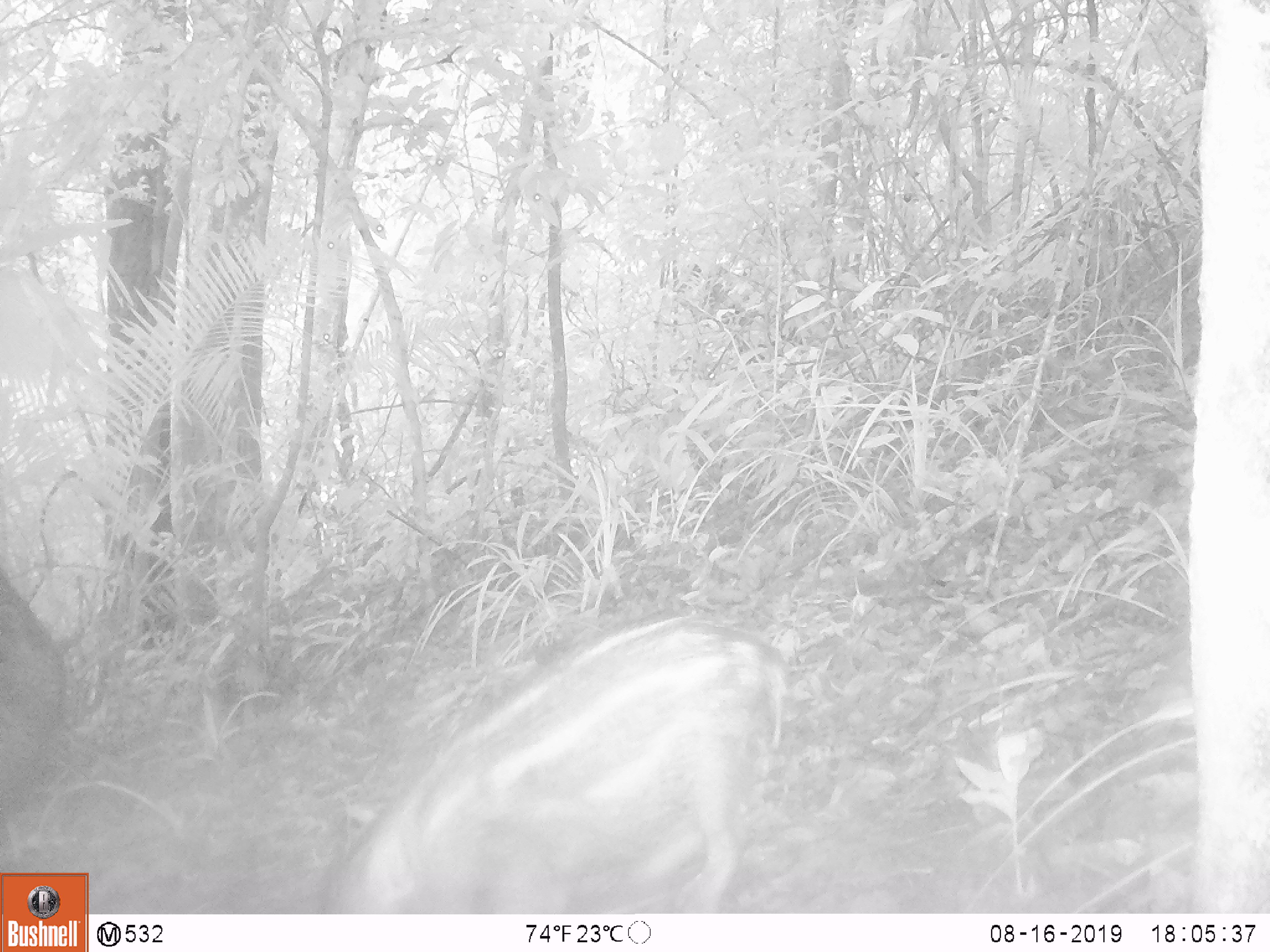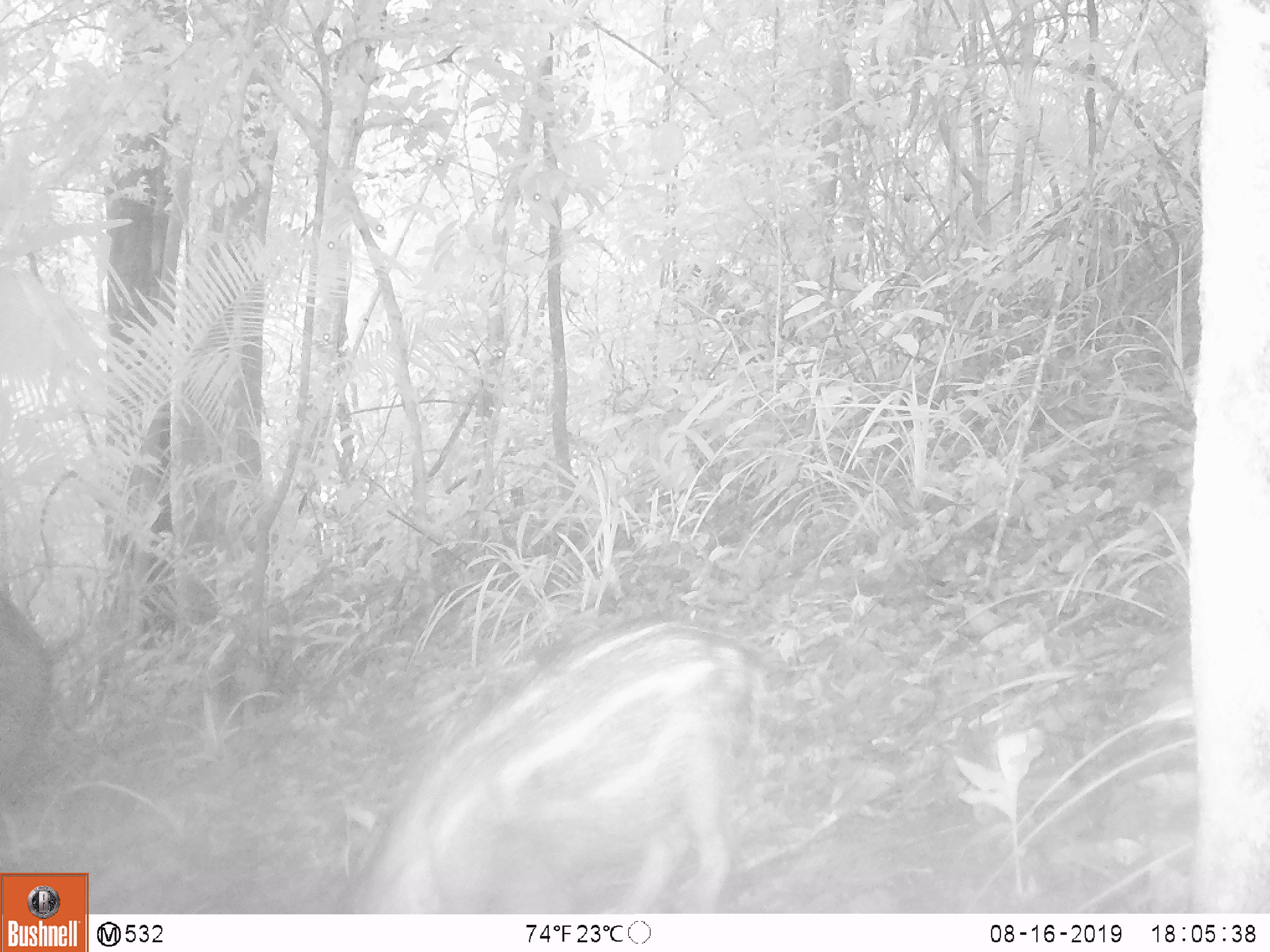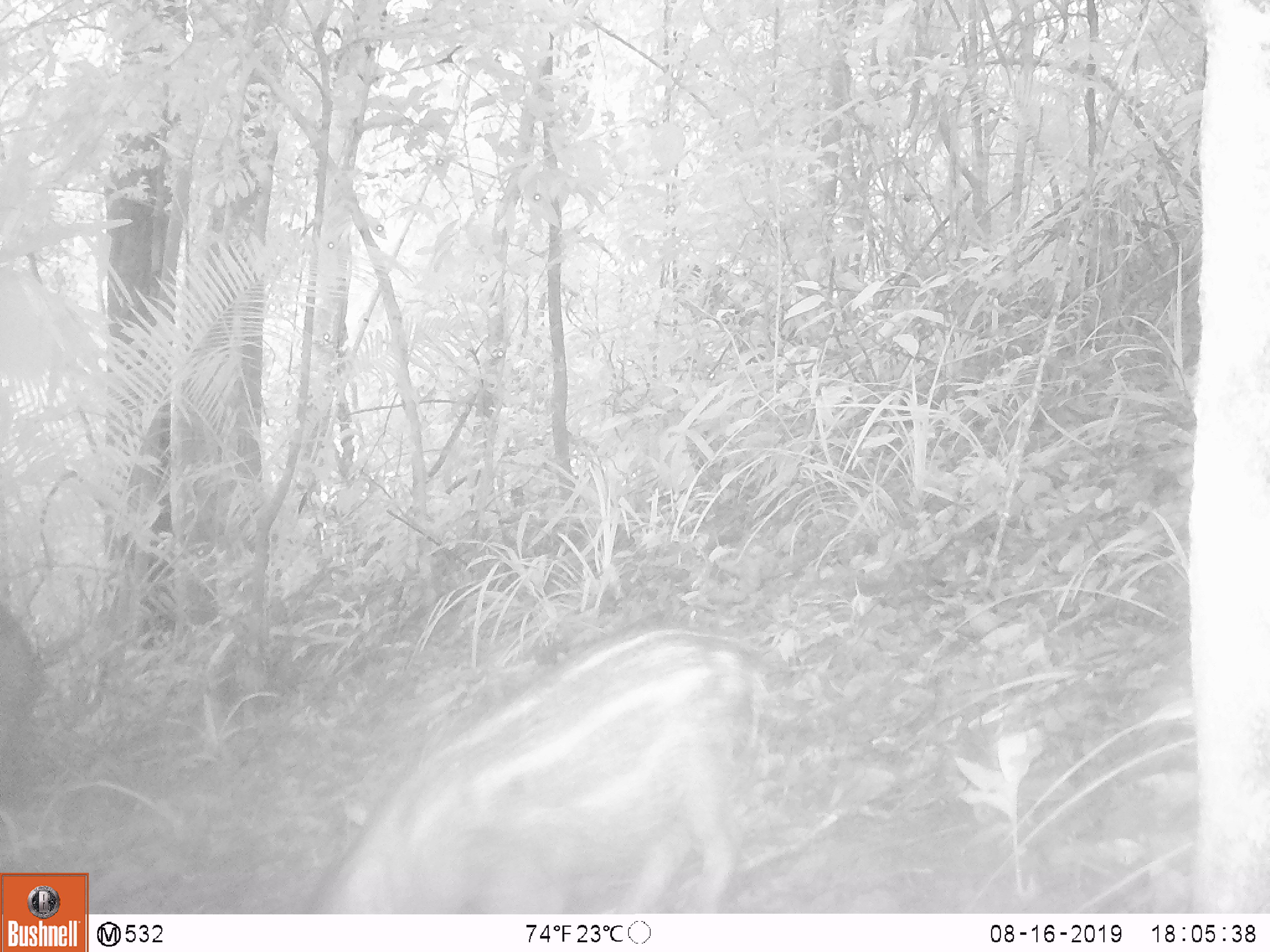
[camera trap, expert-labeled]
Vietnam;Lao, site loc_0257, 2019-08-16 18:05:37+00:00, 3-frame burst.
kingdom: Animalia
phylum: Chordata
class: Mammalia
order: Artiodactyla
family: Suidae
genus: Sus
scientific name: Sus scrofa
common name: eurasian wild pig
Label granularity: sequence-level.